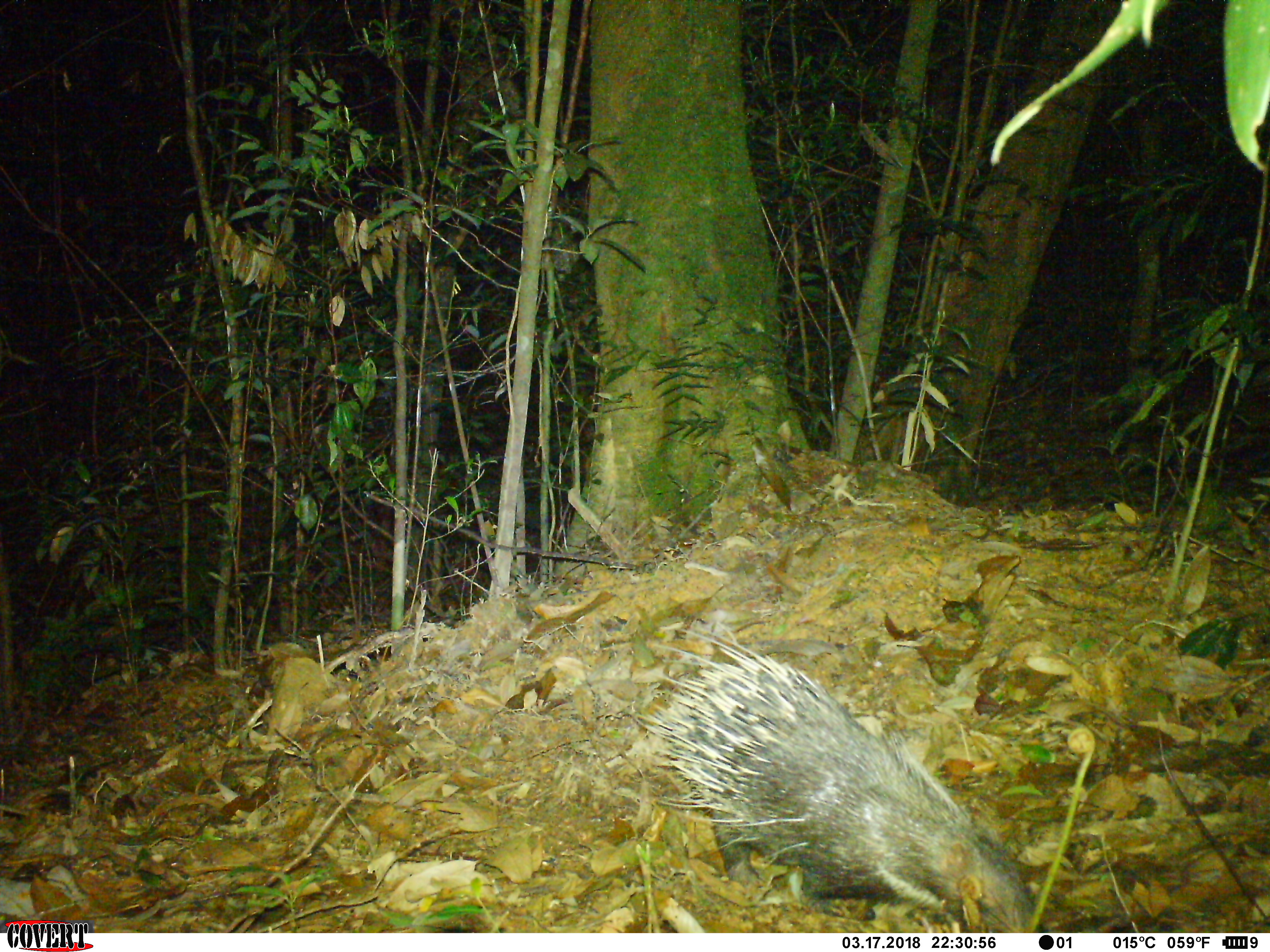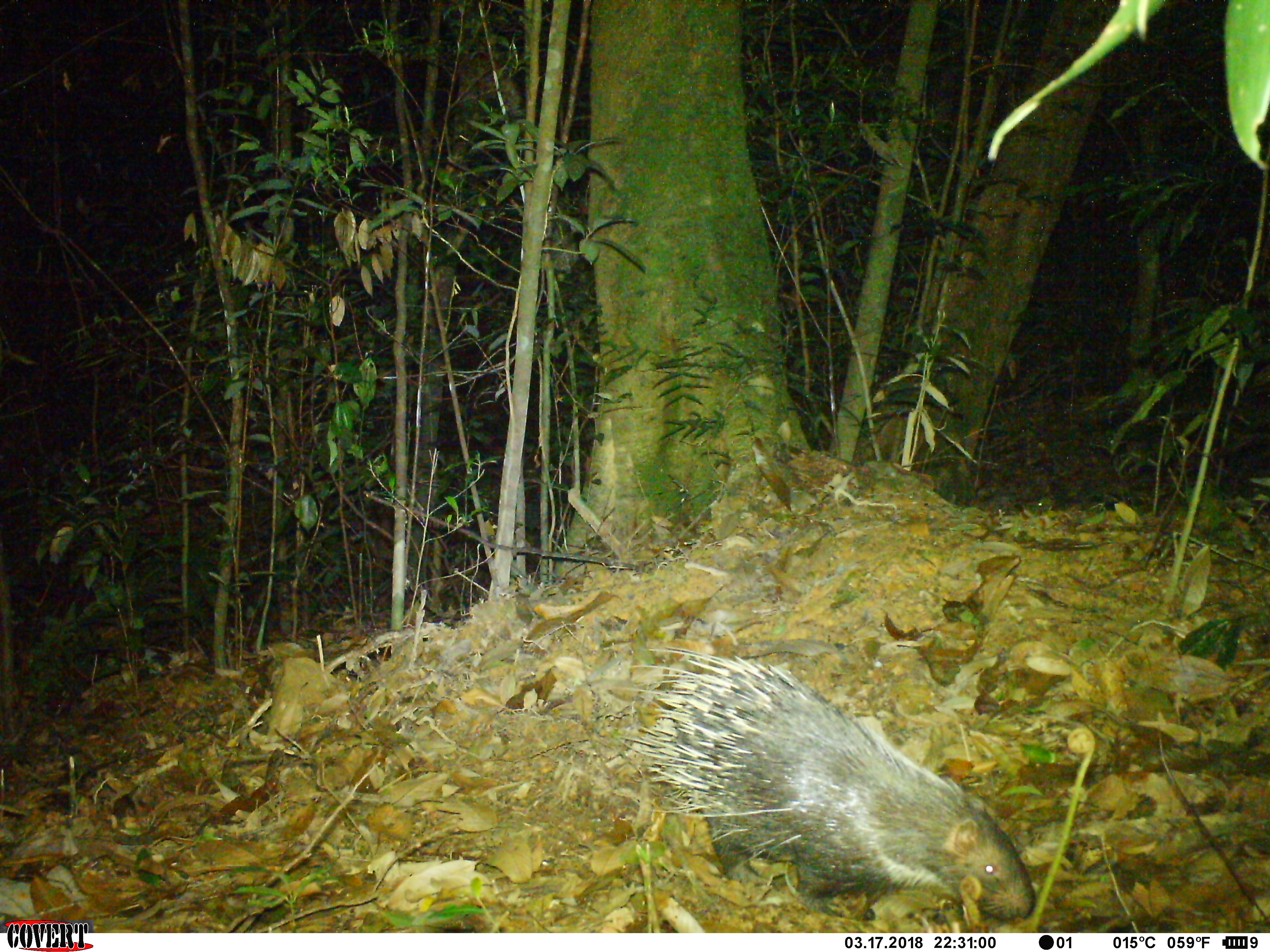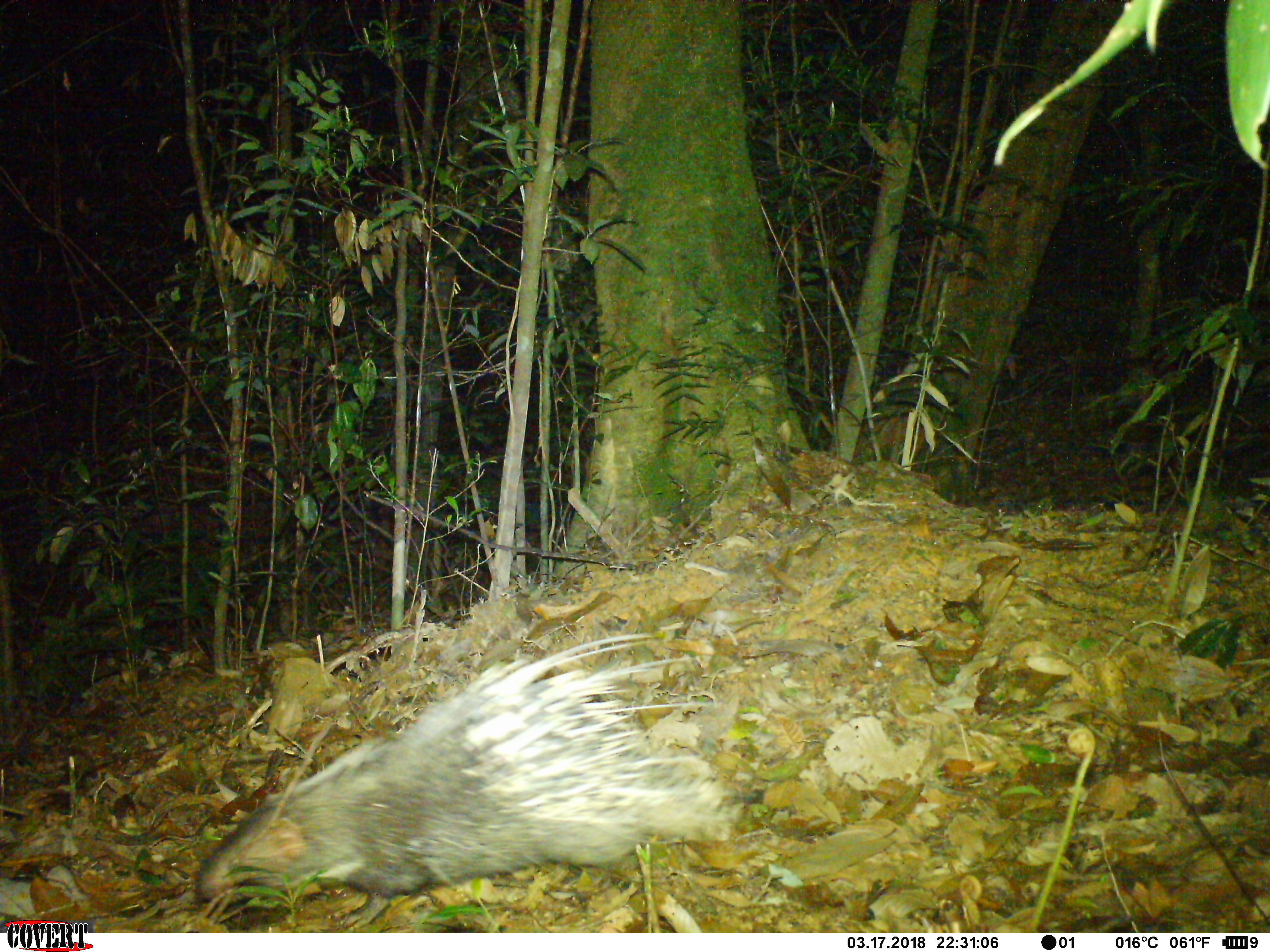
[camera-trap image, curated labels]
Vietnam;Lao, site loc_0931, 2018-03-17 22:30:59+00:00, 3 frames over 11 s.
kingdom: Animalia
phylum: Chordata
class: Mammalia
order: Rodentia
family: Hystricidae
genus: Hystrix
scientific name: Hystrix brachyura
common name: malayan porcupine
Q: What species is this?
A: Malayan porcupine (Hystrix brachyura).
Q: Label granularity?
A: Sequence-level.